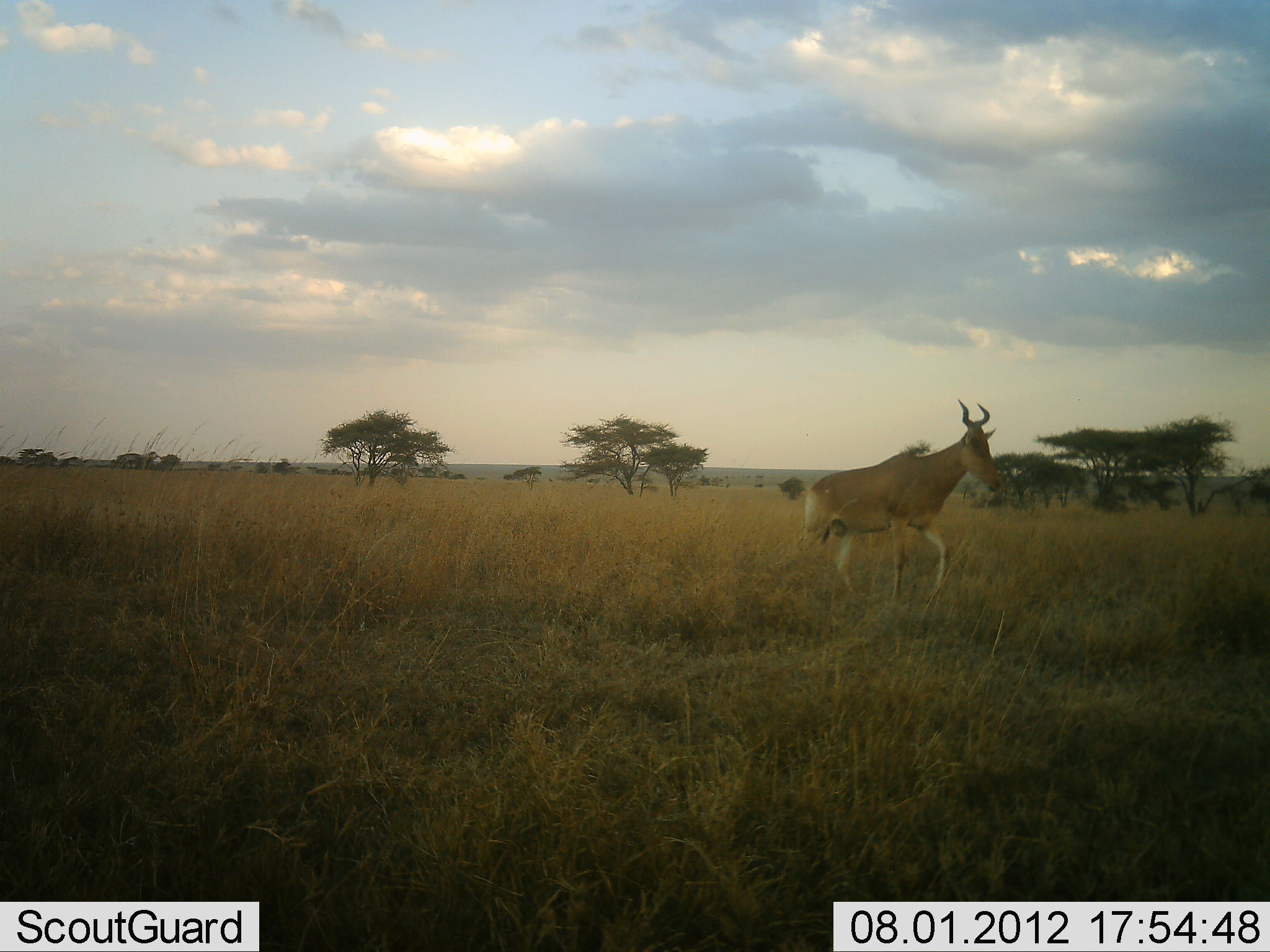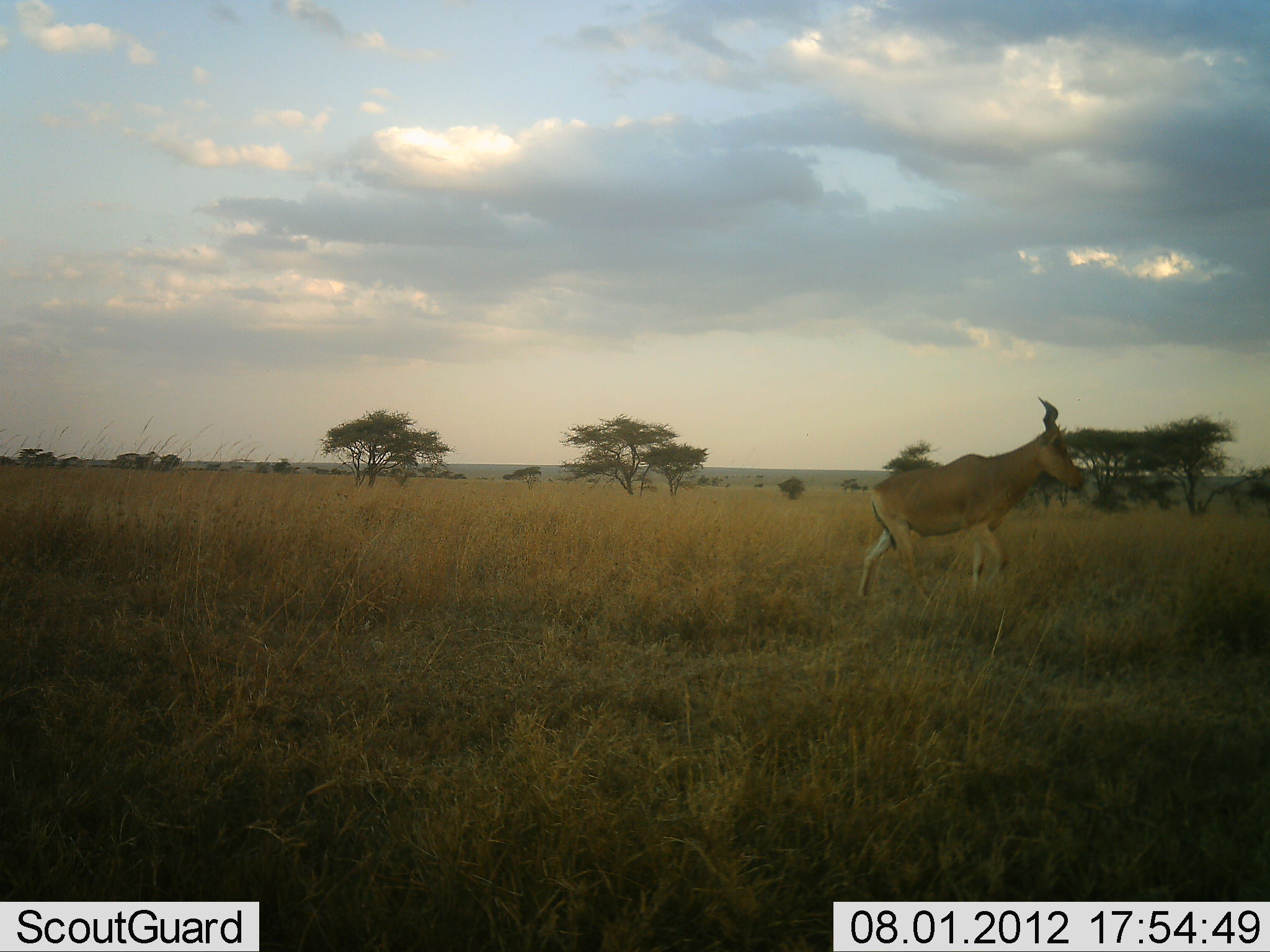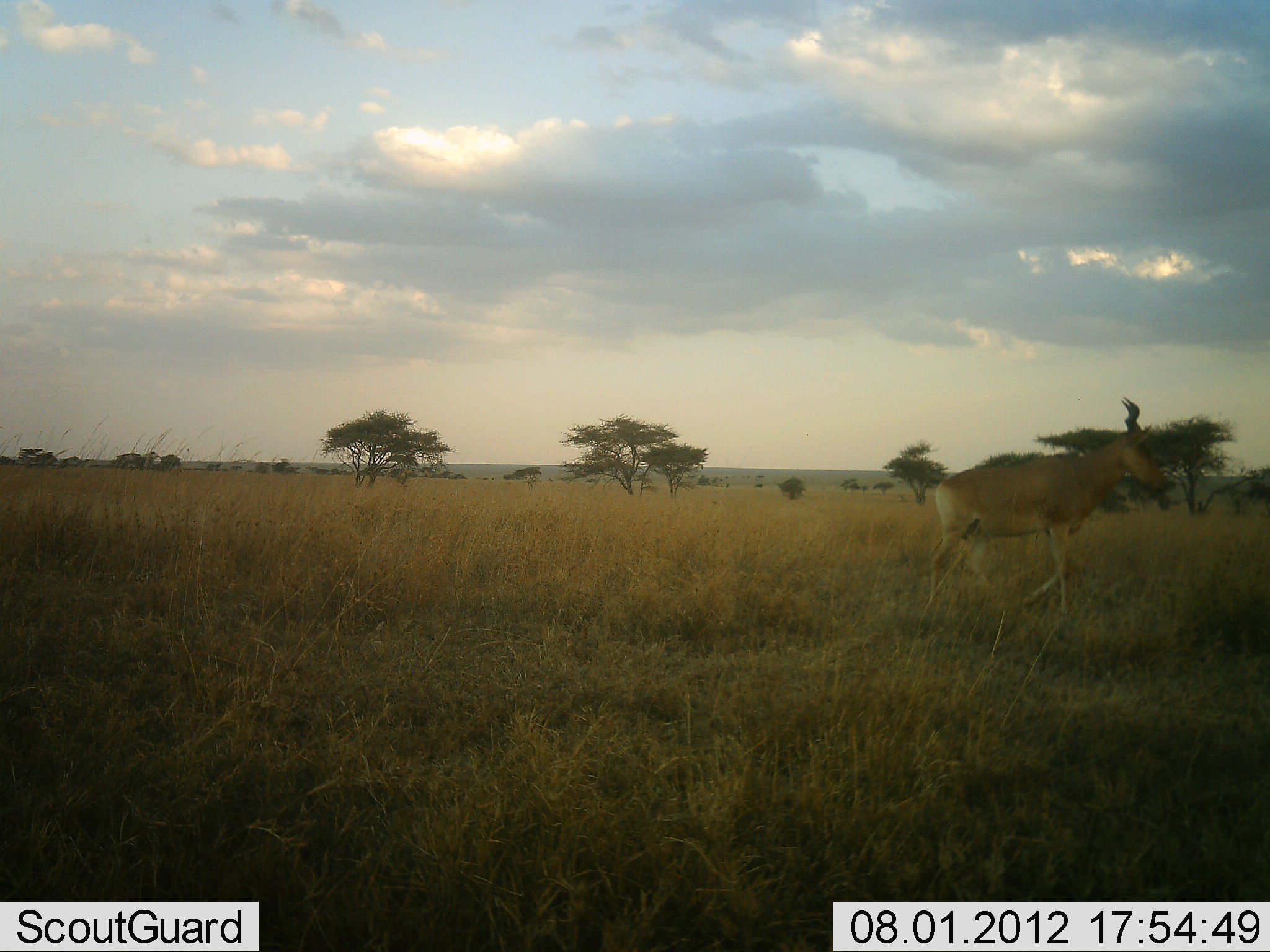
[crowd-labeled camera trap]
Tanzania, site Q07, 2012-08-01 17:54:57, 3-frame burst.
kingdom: Animalia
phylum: Chordata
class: Mammalia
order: Artiodactyla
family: Bovidae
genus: Alcelaphus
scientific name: Alcelaphus buselaphus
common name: hartebeest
Hartebeest (Alcelaphus buselaphus), count 1. Behavior (volunteer vote fractions): standing 0%, resting 0%, moving 100%, interacting 0%. Young present (vote fraction): 0%. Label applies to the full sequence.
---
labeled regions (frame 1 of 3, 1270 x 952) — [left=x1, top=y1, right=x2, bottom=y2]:
animal: [left=799, top=398, right=1004, bottom=606]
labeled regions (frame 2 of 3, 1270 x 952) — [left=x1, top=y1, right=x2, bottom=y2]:
animal: [left=858, top=395, right=1083, bottom=607]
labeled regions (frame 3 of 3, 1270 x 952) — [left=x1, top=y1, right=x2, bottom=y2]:
animal: [left=926, top=395, right=1171, bottom=617]